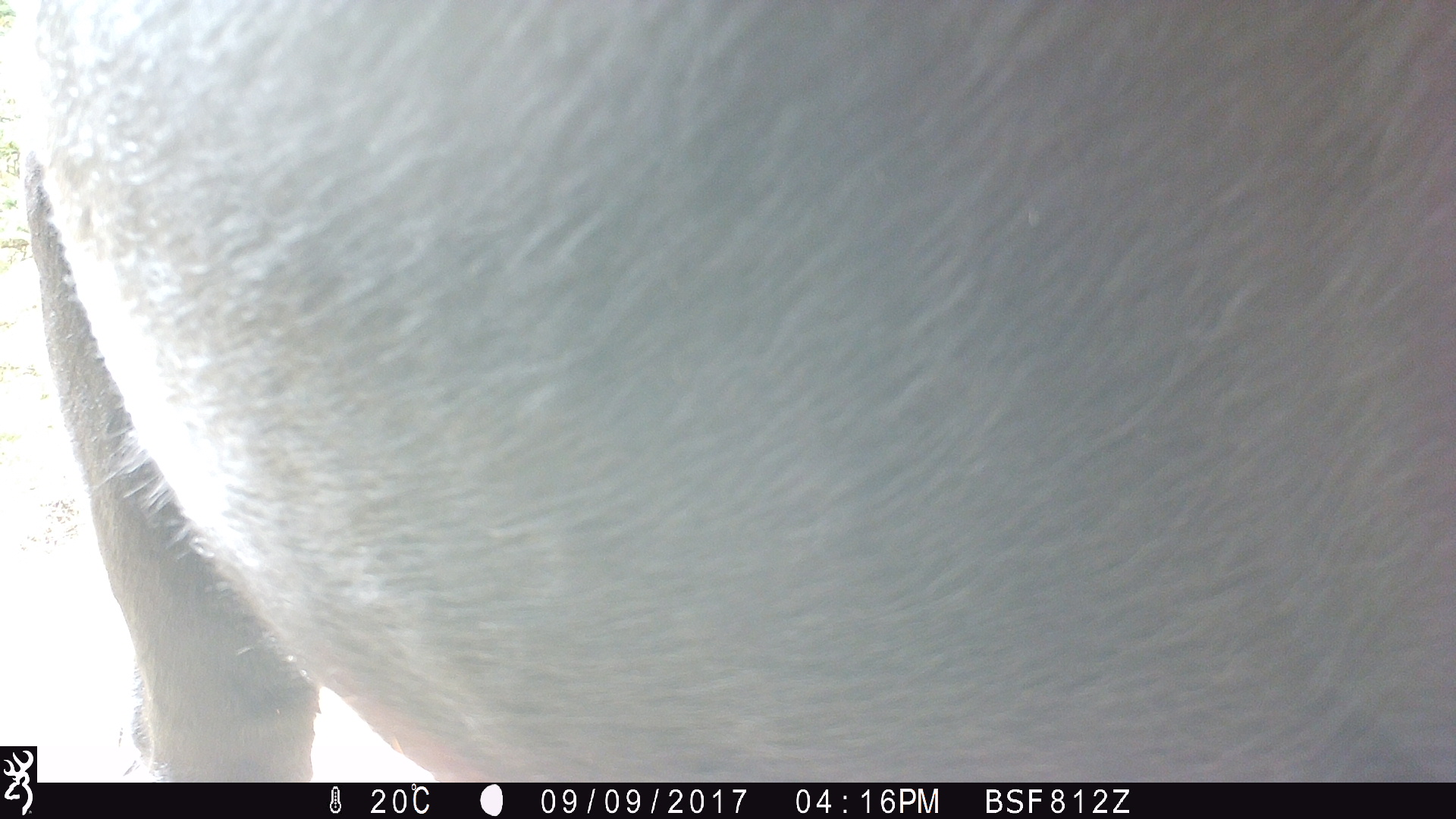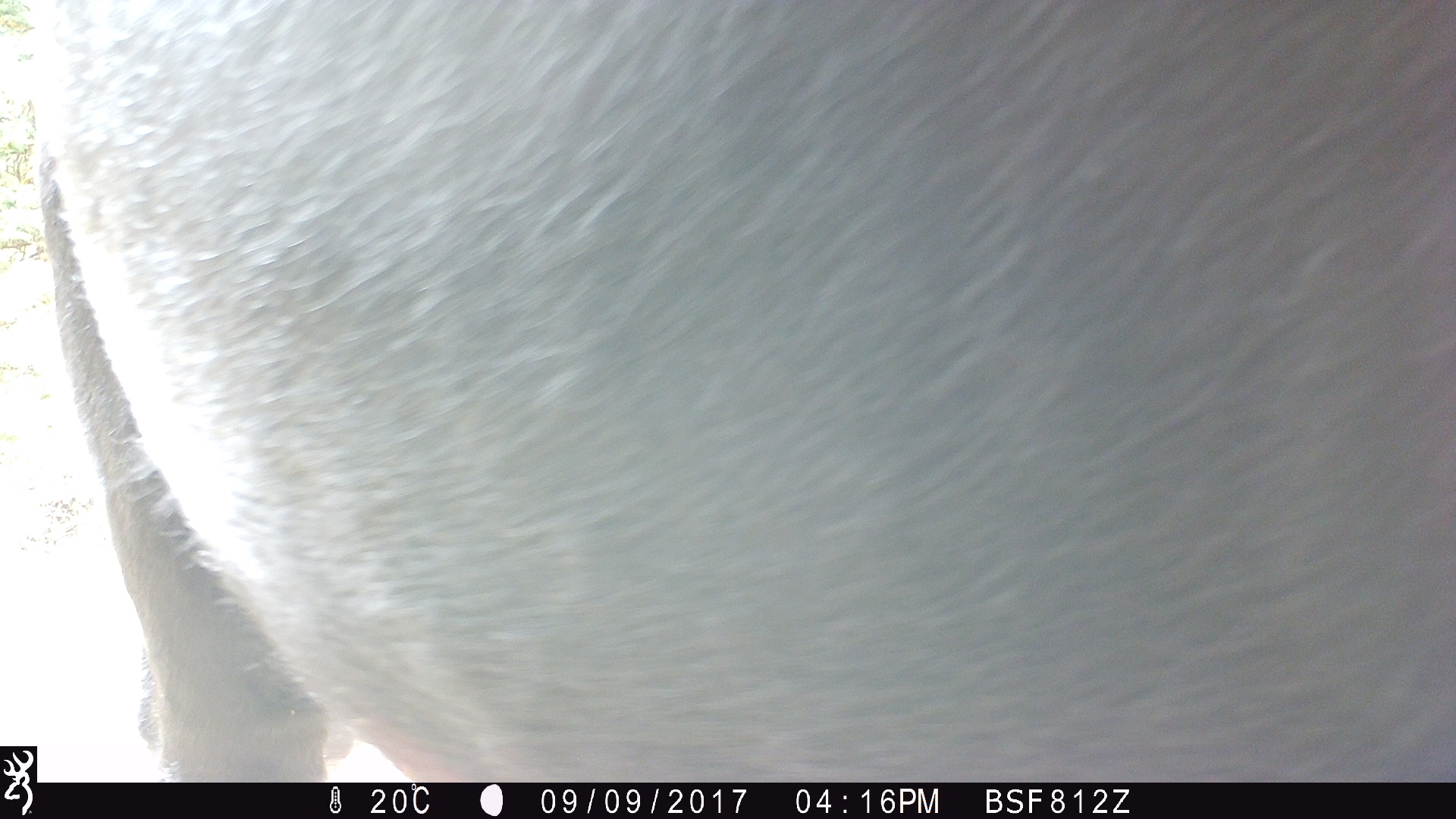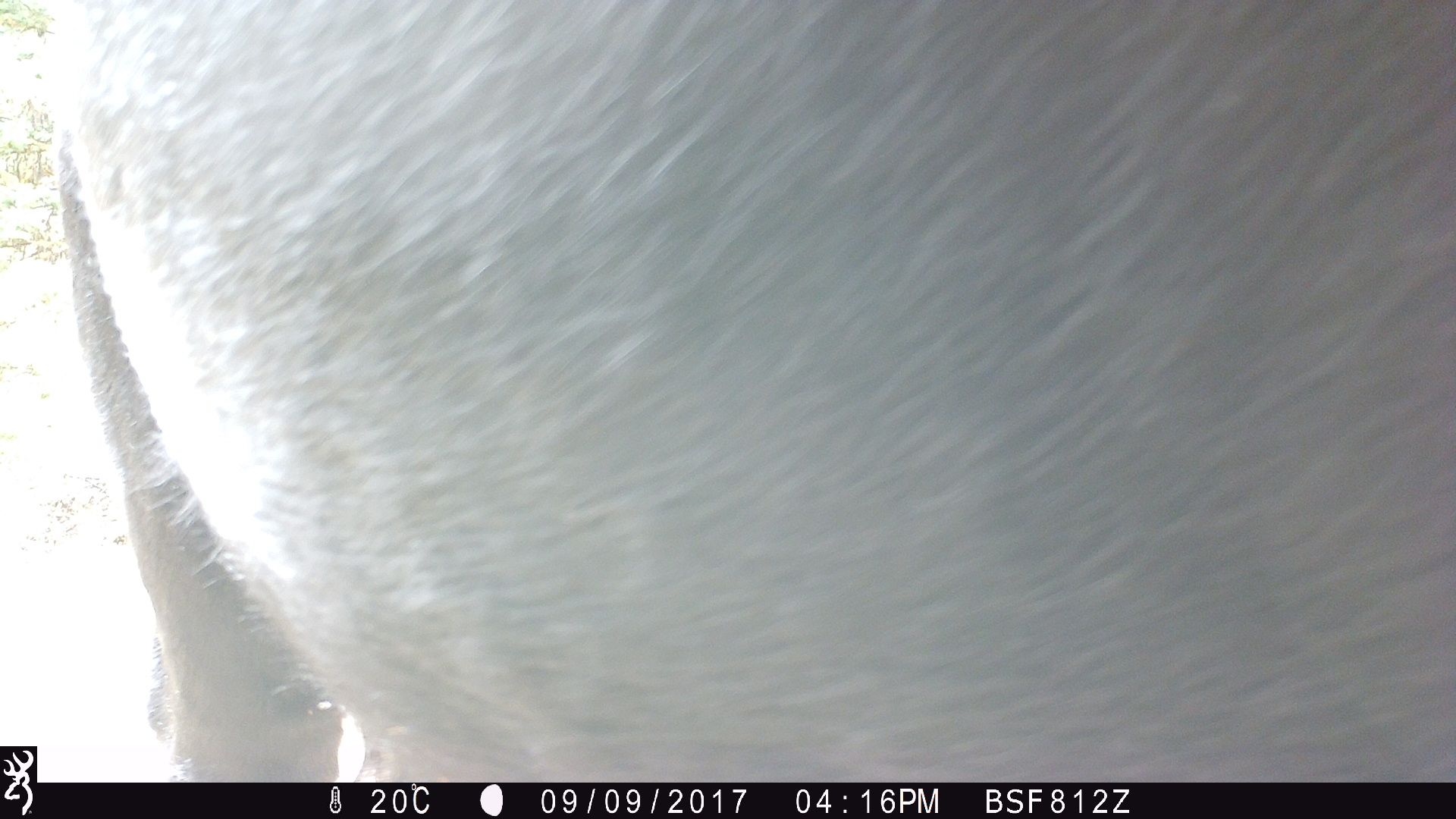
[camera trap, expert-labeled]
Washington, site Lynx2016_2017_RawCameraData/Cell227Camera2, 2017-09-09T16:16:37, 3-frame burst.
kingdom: Animalia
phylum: Chordata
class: Mammalia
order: Artiodactyla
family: Bovidae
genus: Bos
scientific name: Bos taurus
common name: domestic cattle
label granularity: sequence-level